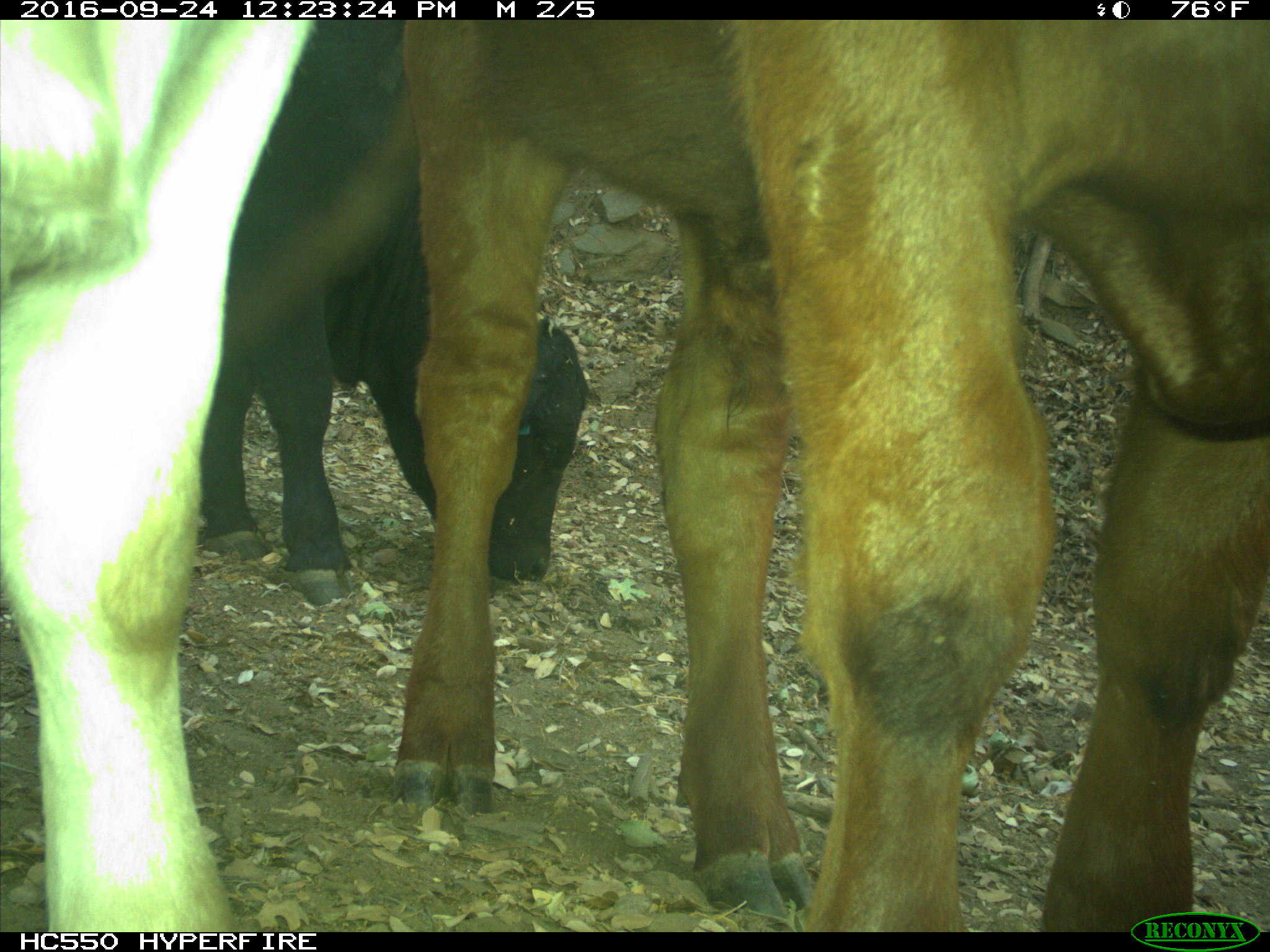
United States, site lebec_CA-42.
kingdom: Animalia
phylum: Chordata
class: Mammalia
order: Artiodactyla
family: Bovidae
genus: Bos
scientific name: Bos taurus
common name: domestic cow